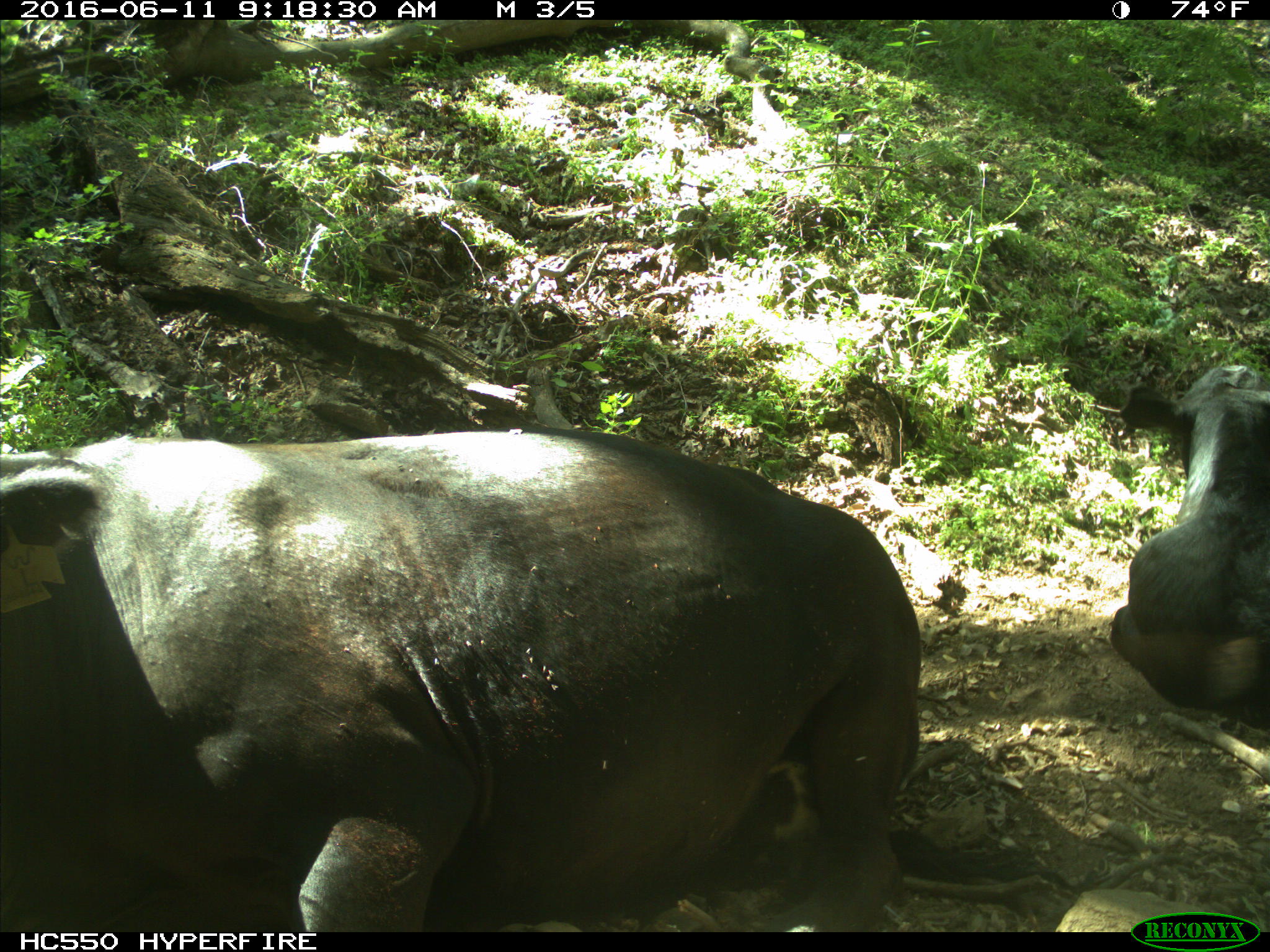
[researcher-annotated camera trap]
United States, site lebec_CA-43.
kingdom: Animalia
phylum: Chordata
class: Mammalia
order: Artiodactyla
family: Bovidae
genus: Bos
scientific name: Bos taurus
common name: domestic cow